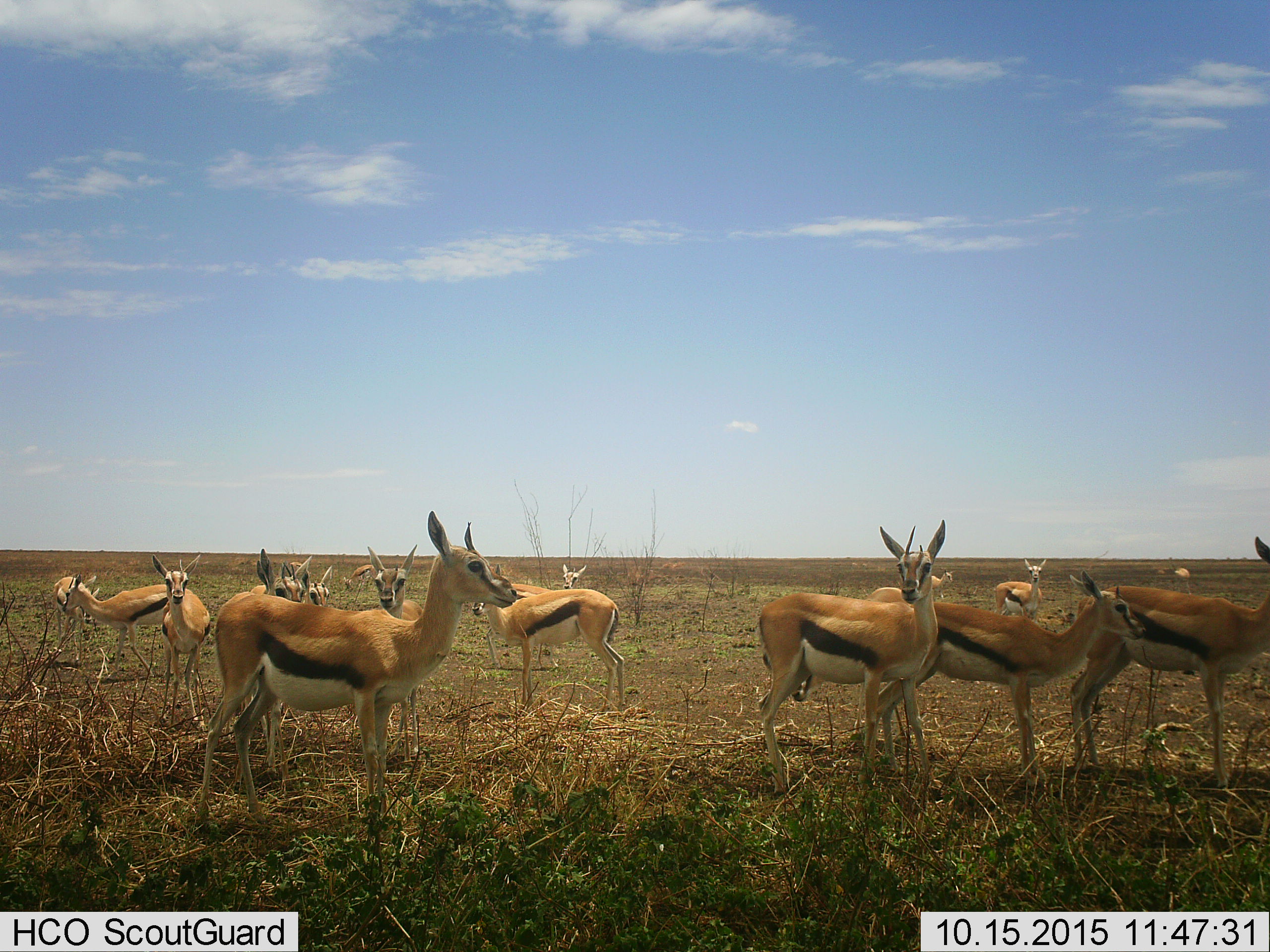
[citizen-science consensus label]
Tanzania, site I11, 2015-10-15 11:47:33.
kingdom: Animalia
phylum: Chordata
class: Mammalia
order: Artiodactyla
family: Bovidae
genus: Eudorcas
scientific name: Eudorcas thomsonii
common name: thomson's gazelle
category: gazellethomsons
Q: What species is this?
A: Gazellethomsons (thomson's gazelle) (Eudorcas thomsonii).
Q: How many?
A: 11-50.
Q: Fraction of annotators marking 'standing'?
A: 100%.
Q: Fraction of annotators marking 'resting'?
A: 10%.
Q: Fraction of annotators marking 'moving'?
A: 10%.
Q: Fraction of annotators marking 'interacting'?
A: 0%.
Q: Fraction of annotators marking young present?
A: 20%.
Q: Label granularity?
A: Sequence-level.